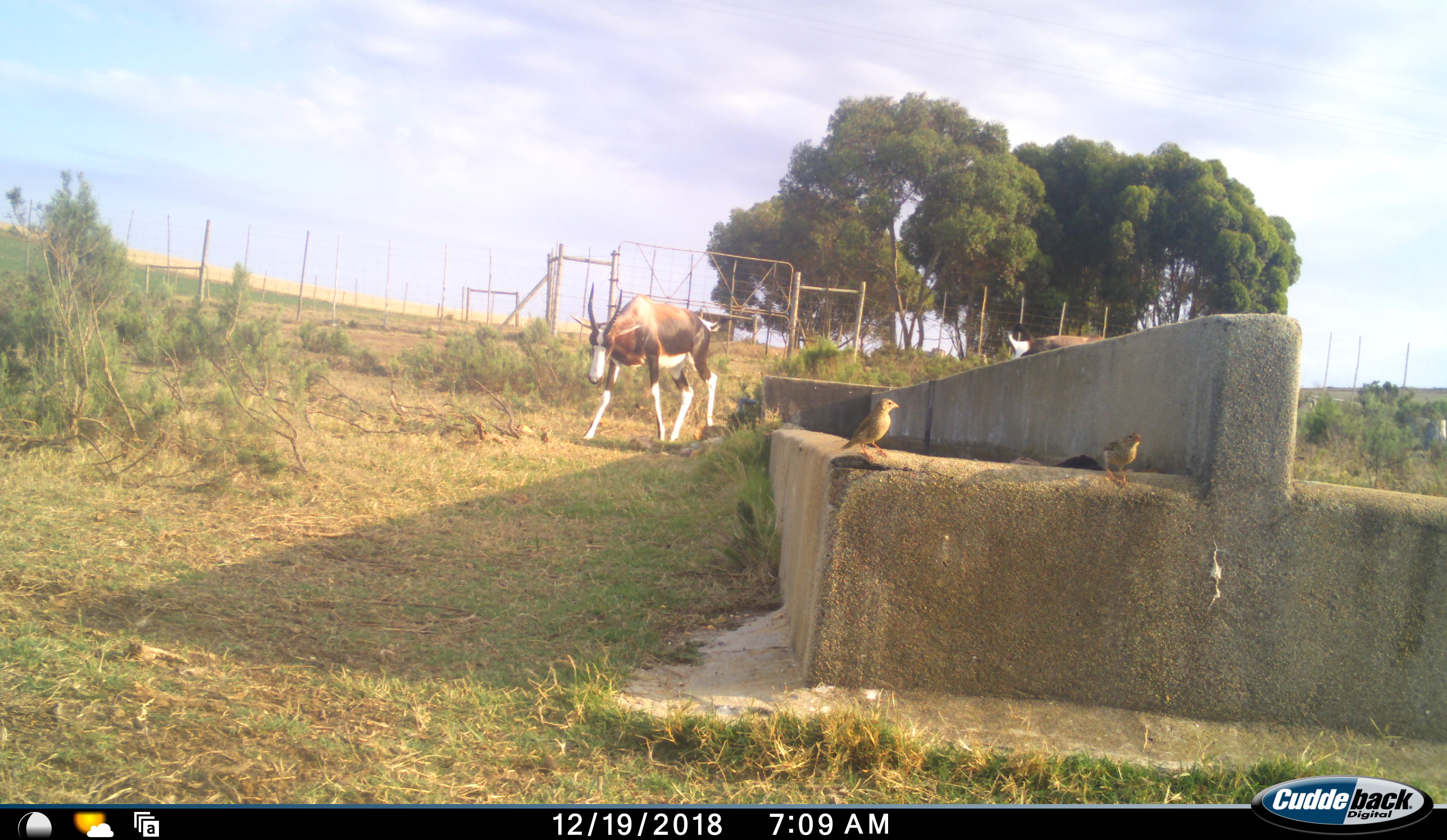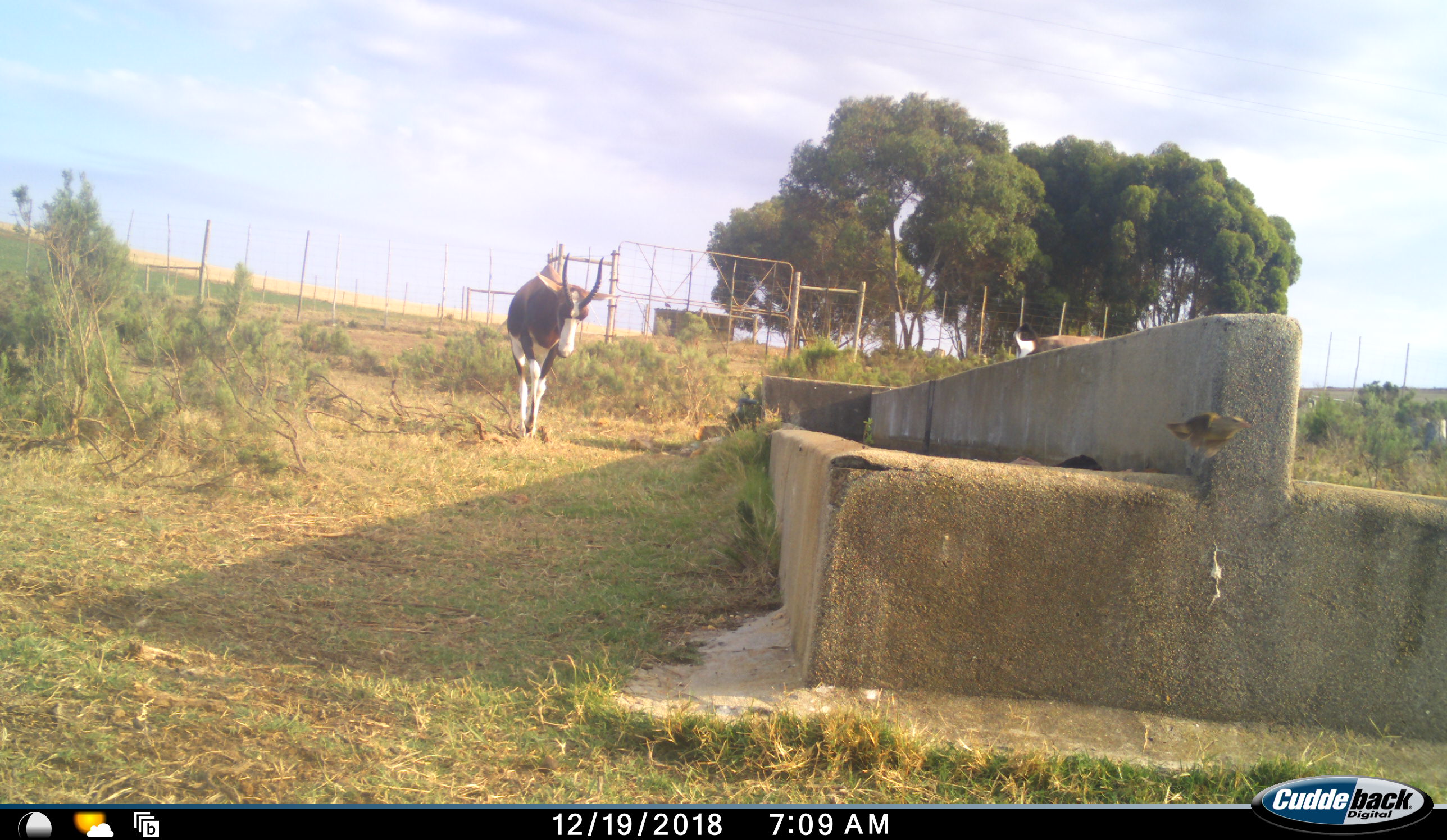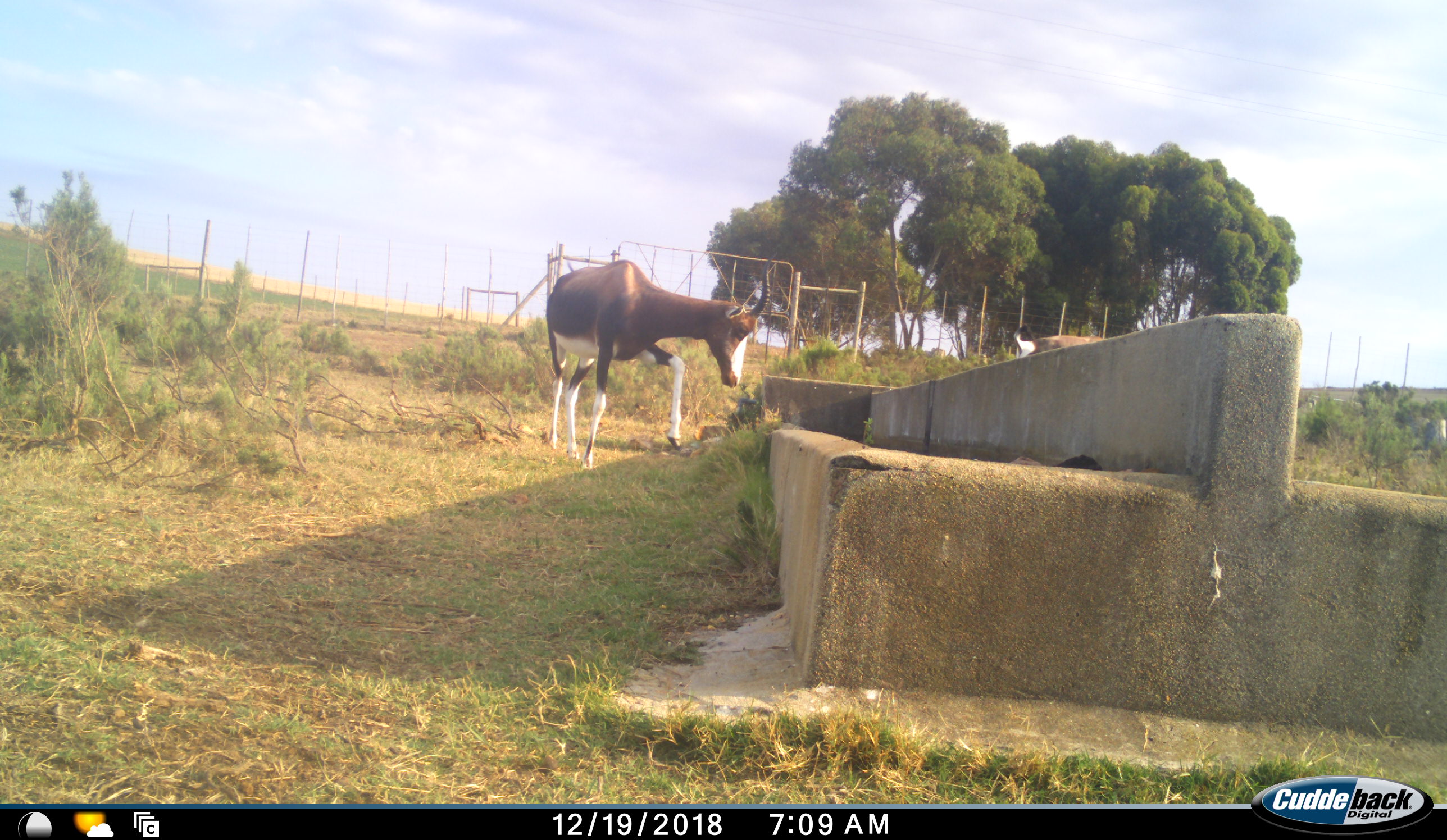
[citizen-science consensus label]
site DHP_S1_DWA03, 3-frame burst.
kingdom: Animalia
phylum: Chordata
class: Aves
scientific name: Aves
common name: bird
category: birdother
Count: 2.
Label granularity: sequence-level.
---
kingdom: Animalia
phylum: Chordata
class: Mammalia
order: Artiodactyla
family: Bovidae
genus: Damaliscus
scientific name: Damaliscus pygargus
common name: bontebok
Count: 2.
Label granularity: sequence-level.